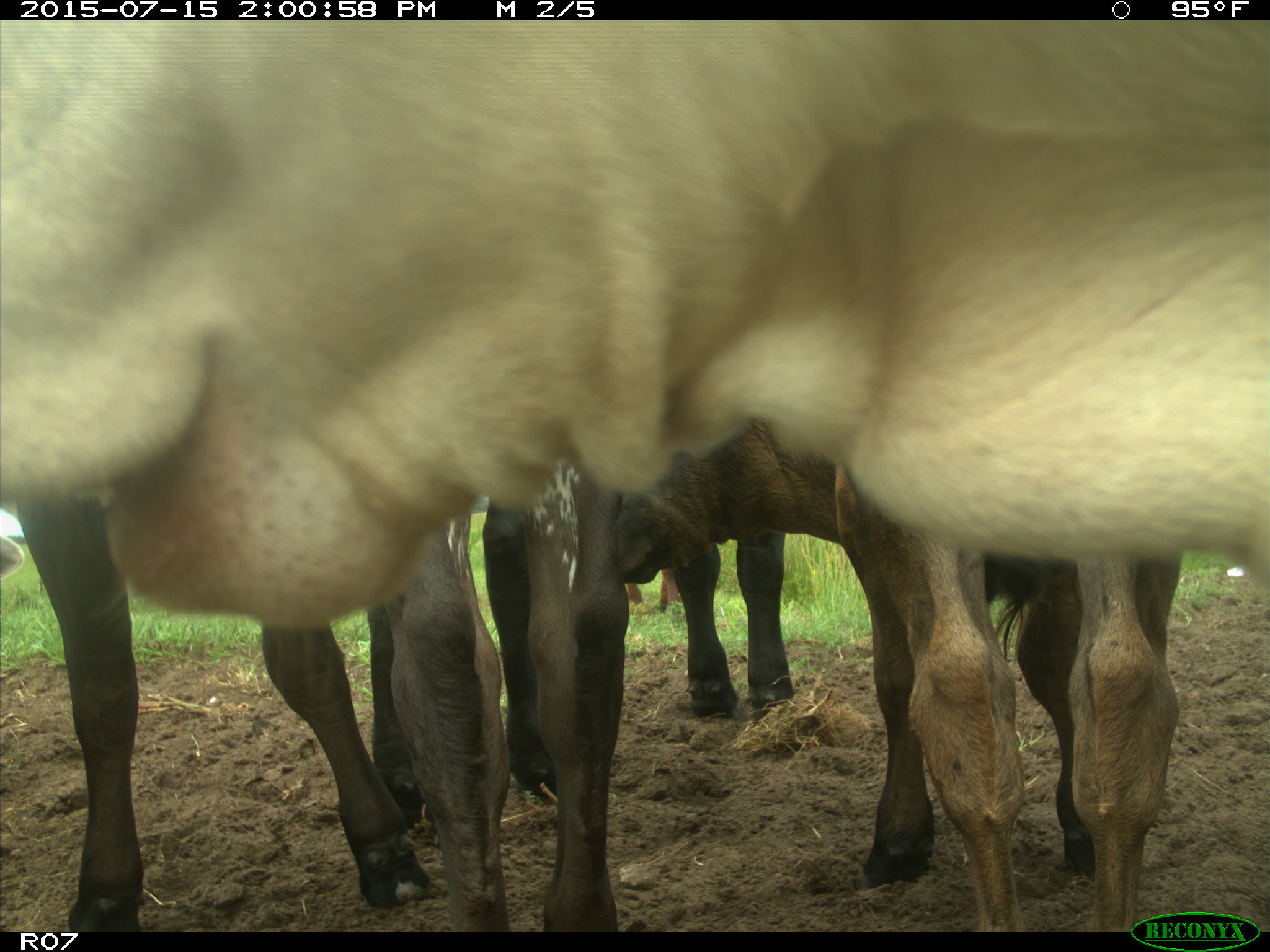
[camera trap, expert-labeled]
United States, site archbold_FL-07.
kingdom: Animalia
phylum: Chordata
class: Mammalia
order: Artiodactyla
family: Bovidae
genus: Bos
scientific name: Bos taurus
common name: domestic cow